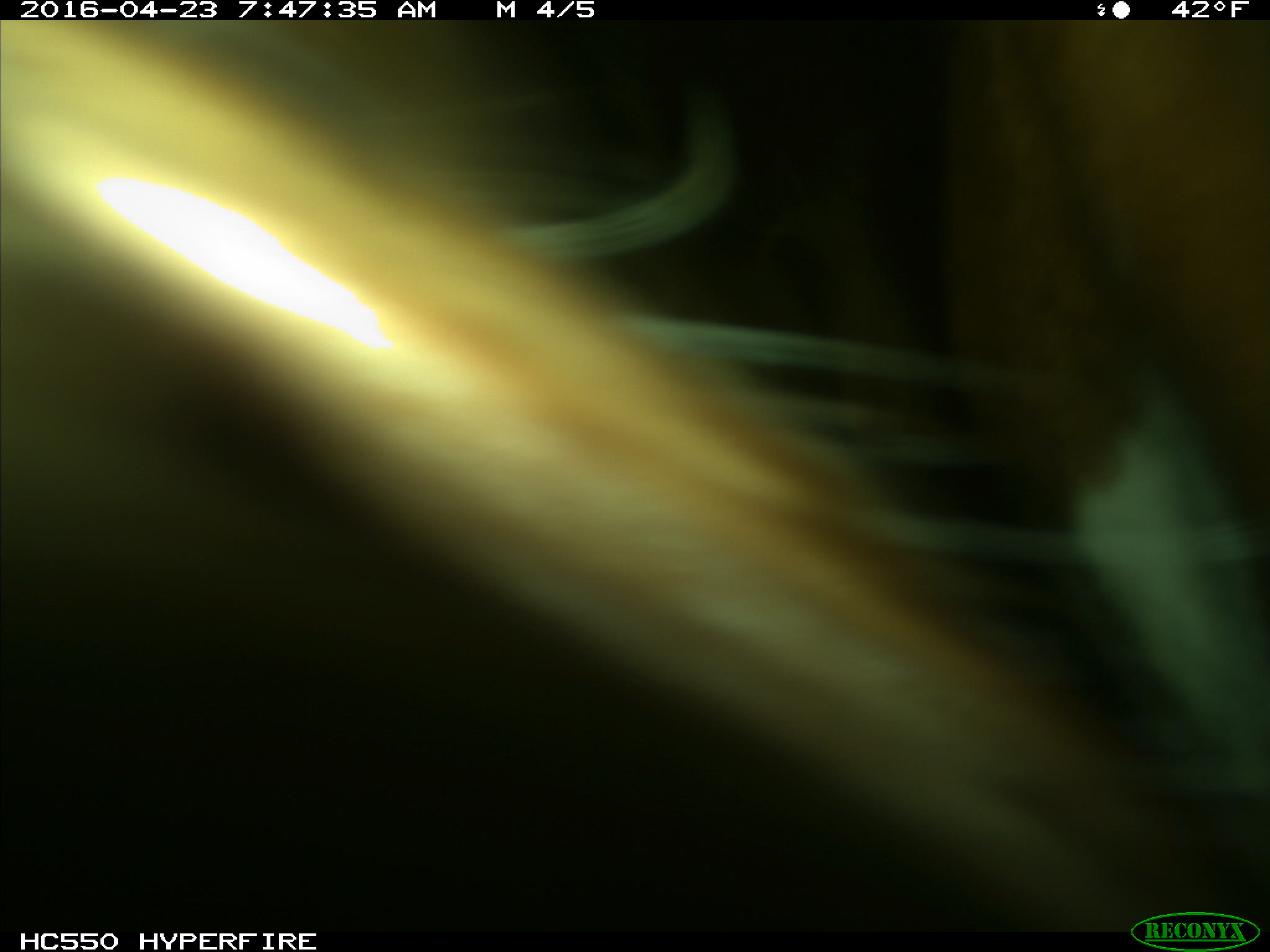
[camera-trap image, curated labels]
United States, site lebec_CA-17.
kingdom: Animalia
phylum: Chordata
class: Mammalia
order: Artiodactyla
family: Bovidae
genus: Bos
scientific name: Bos taurus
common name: domestic cow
Bos taurus (domestic cow).